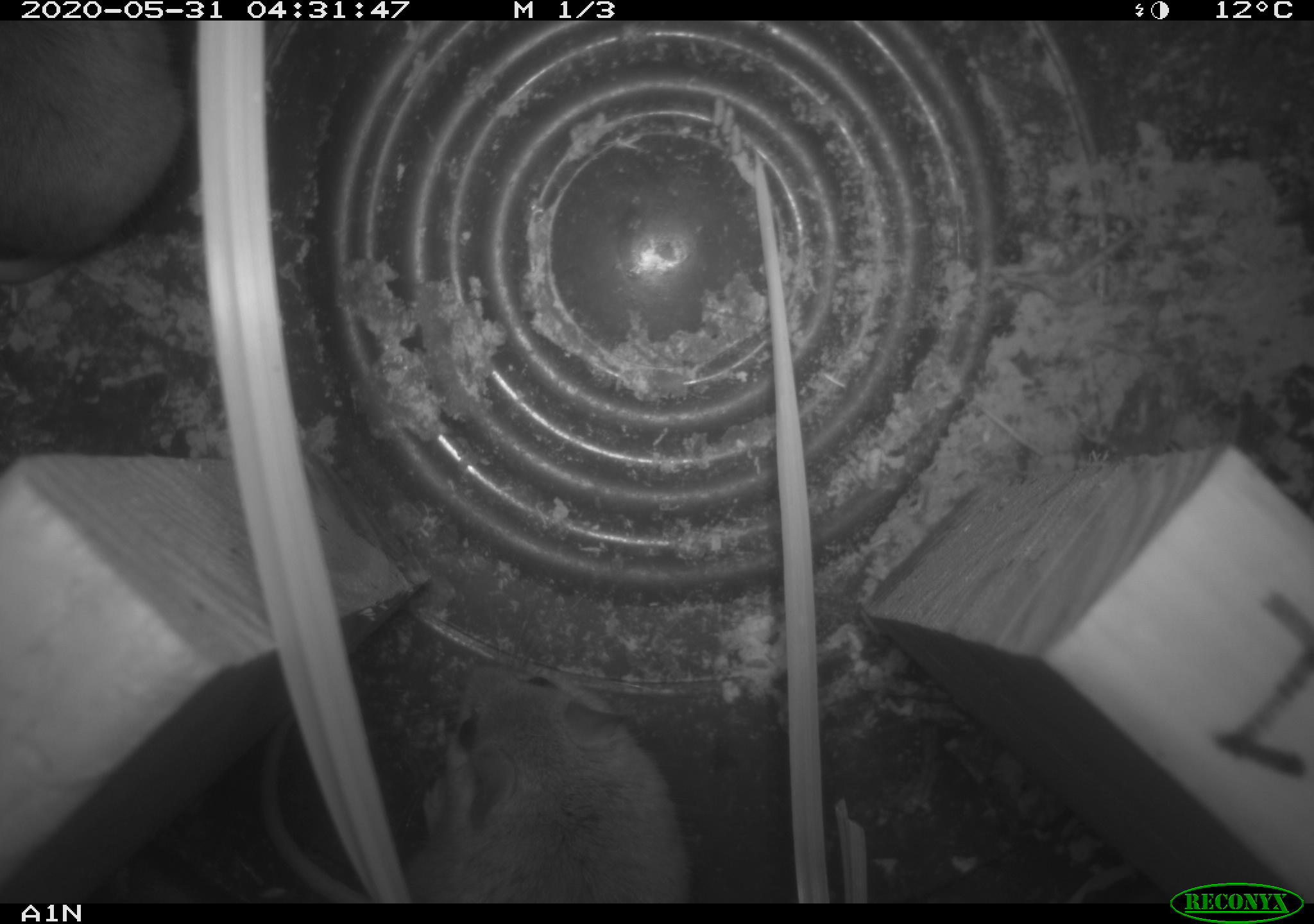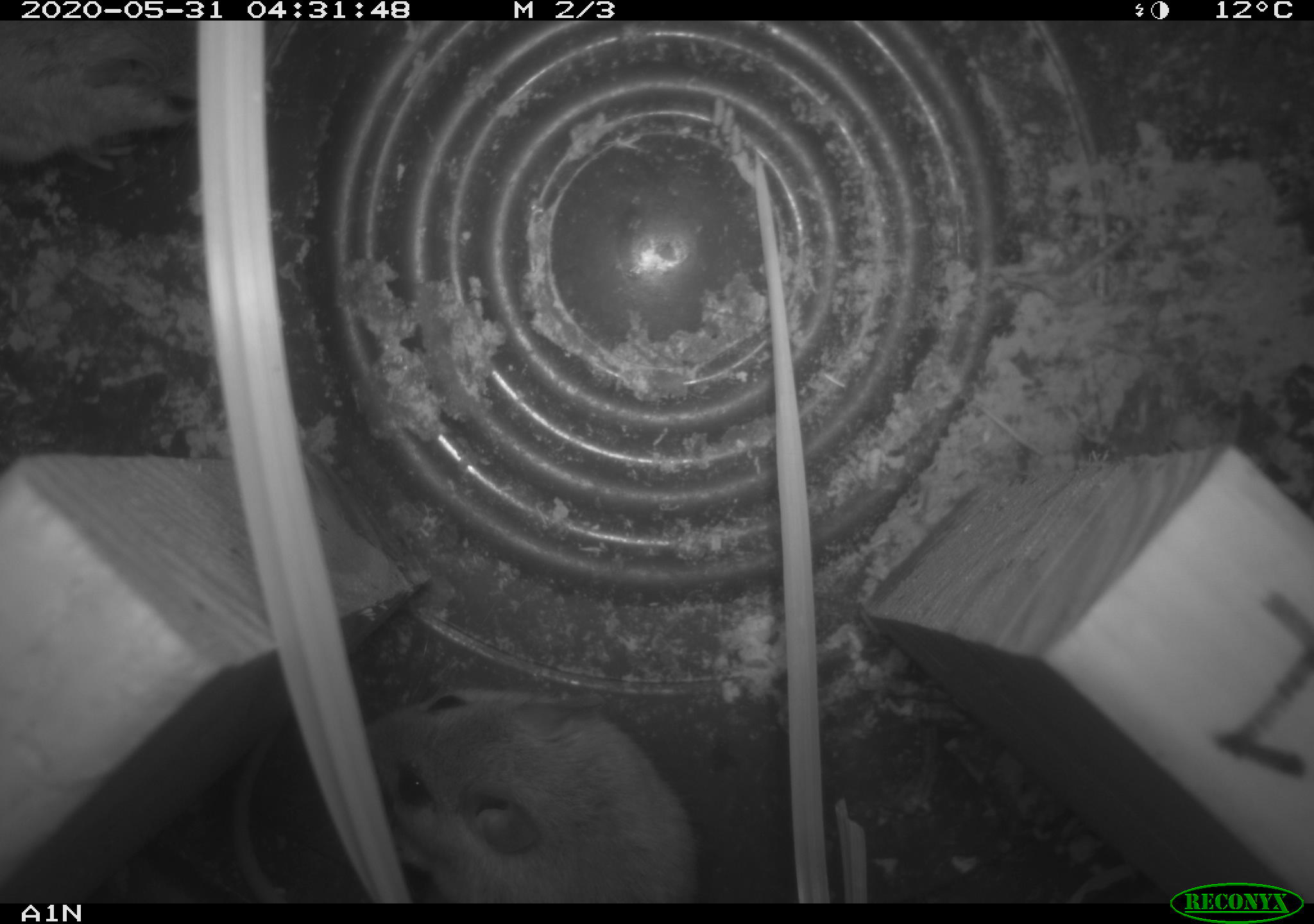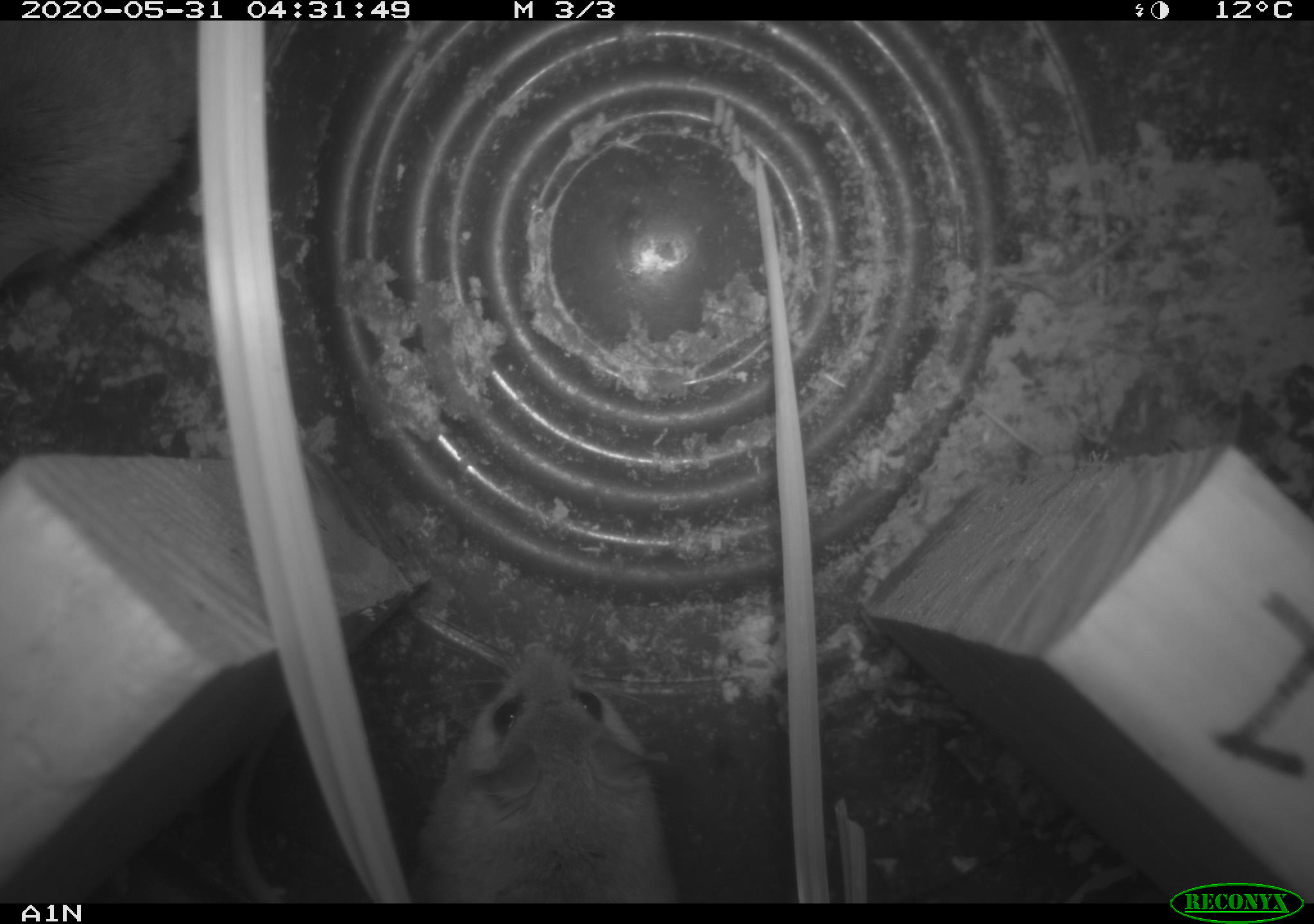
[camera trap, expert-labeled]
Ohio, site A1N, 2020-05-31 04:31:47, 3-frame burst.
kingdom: Animalia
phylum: Chordata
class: Mammalia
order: Rodentia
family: Cricetidae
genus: Peromyscus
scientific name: Peromyscus leucopus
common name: white-footed mouse